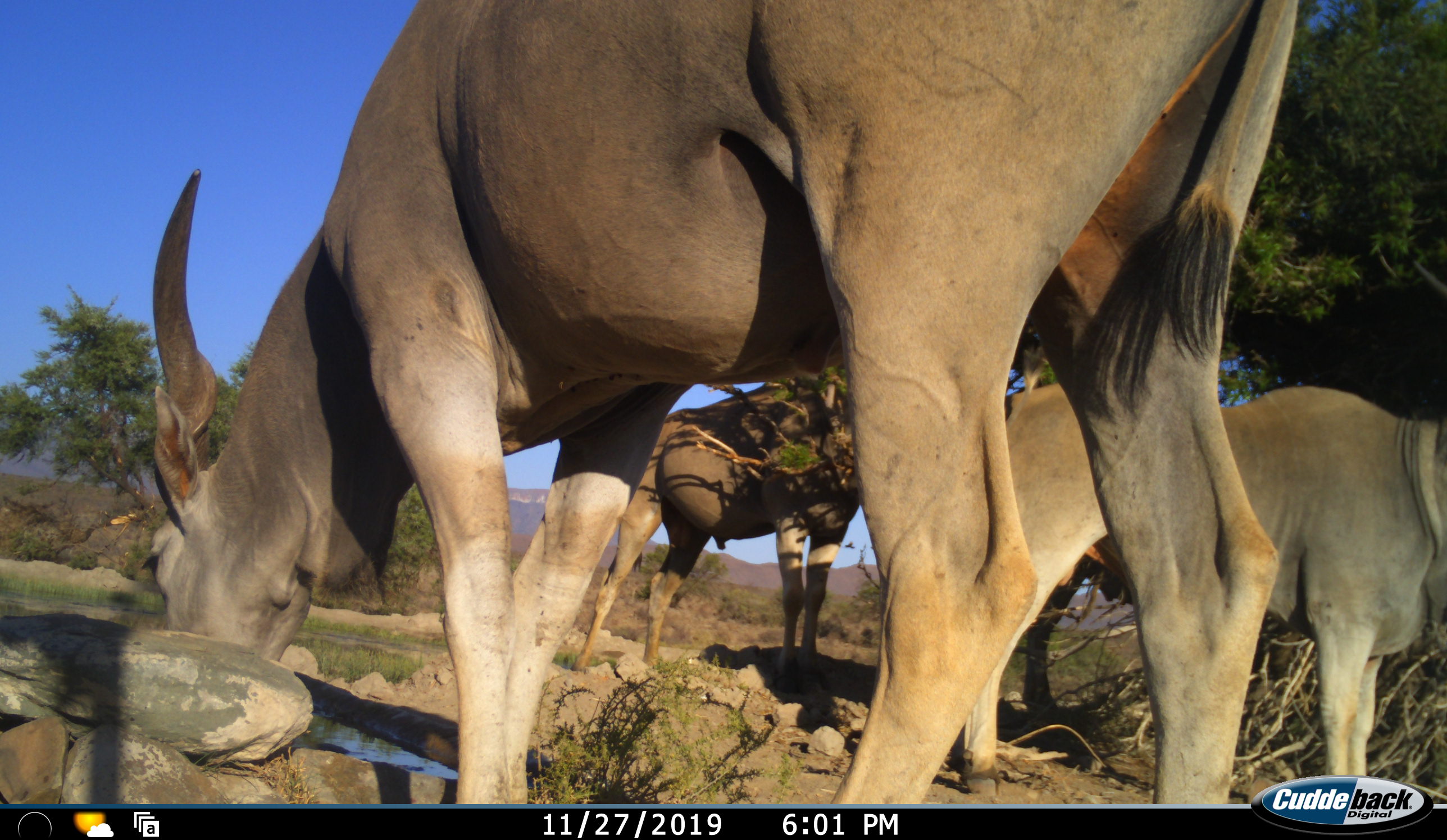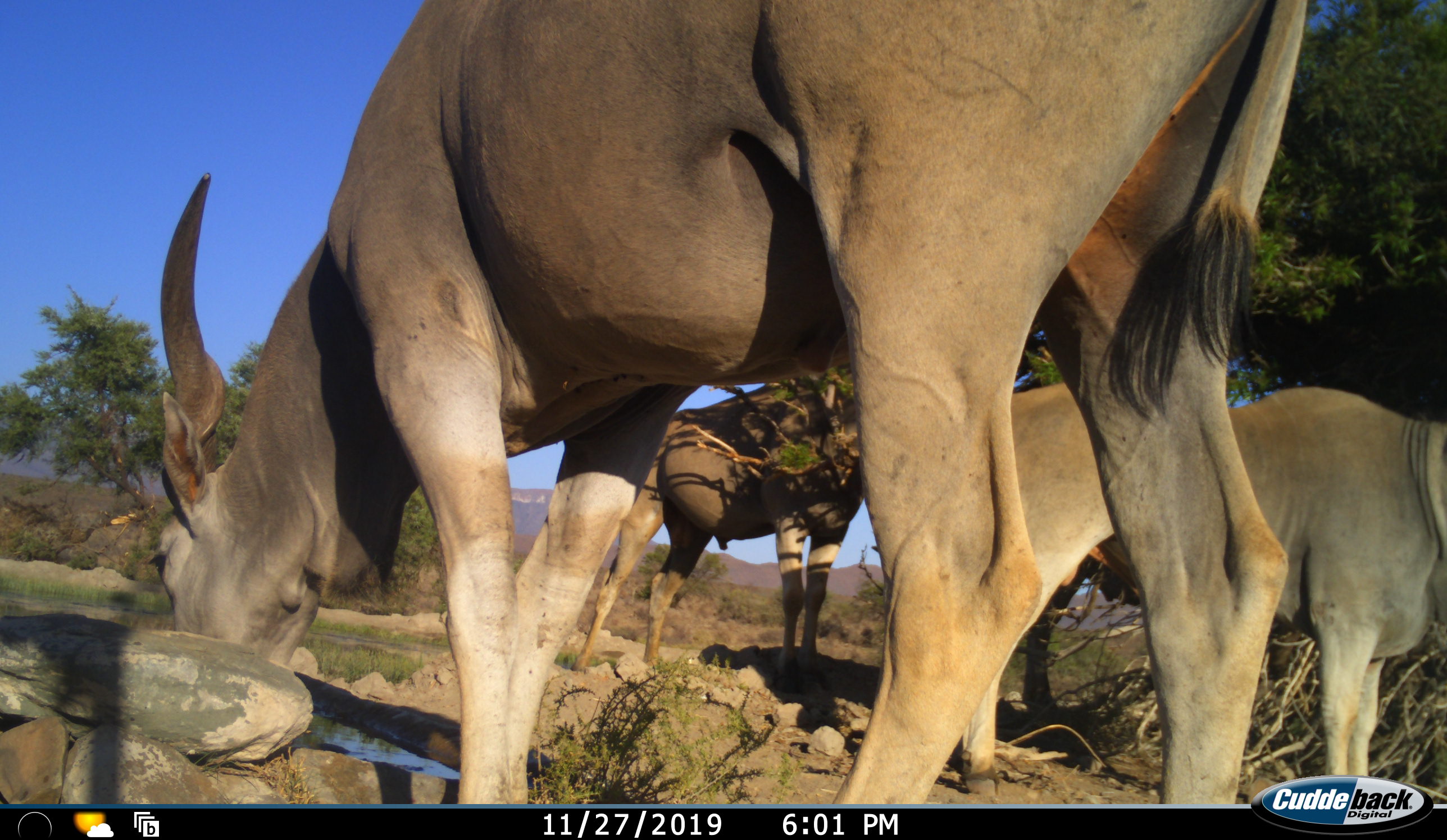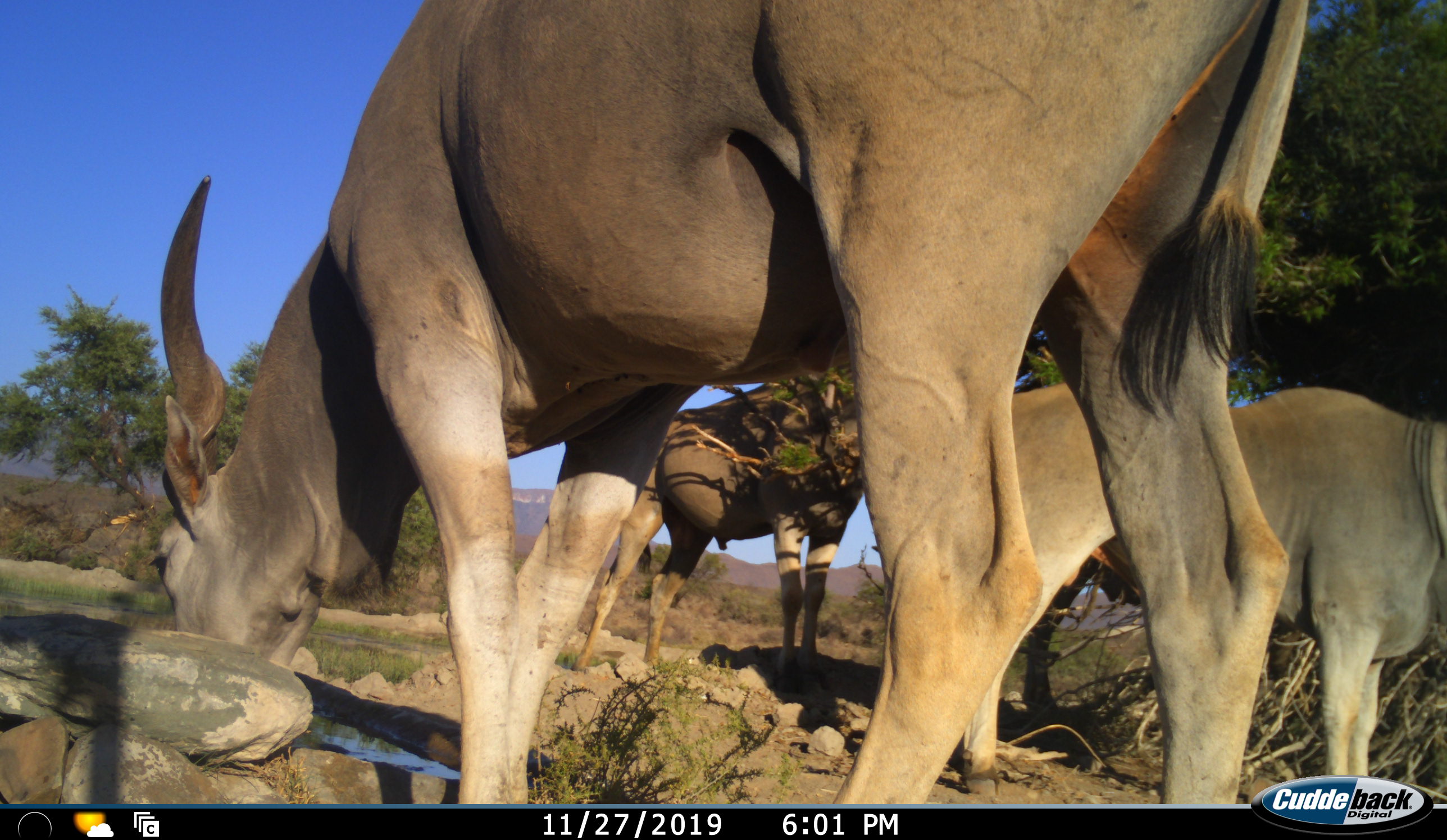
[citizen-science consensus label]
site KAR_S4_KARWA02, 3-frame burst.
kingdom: Animalia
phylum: Chordata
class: Mammalia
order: Artiodactyla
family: Bovidae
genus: Tragelaphus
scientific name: Tragelaphus oryx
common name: eland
Eland (Tragelaphus oryx), count 3. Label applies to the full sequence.